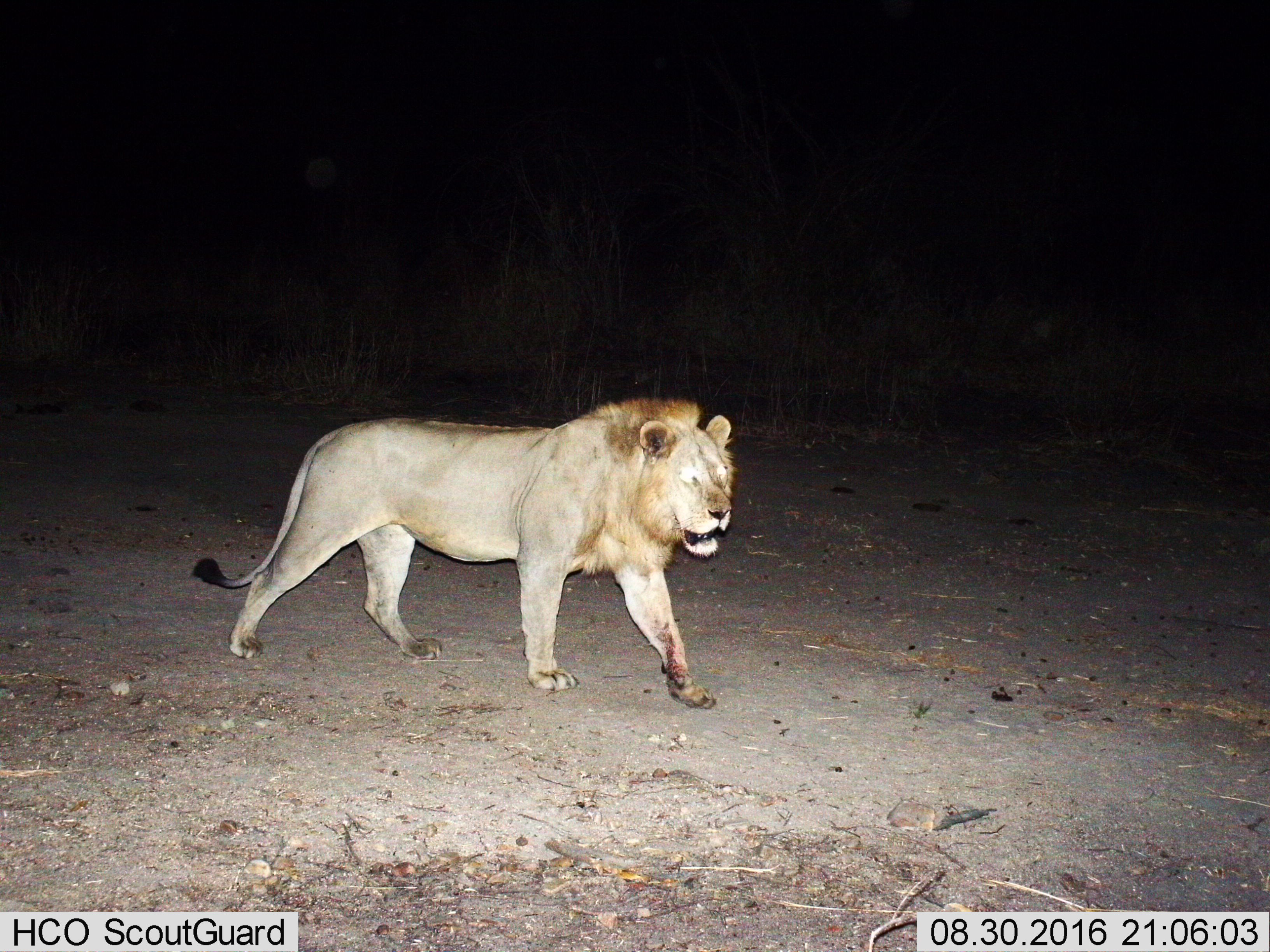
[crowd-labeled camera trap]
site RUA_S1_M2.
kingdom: Animalia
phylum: Chordata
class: Mammalia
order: Carnivora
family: Felidae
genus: Panthera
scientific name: Panthera leo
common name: lion male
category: lionmale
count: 1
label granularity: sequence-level